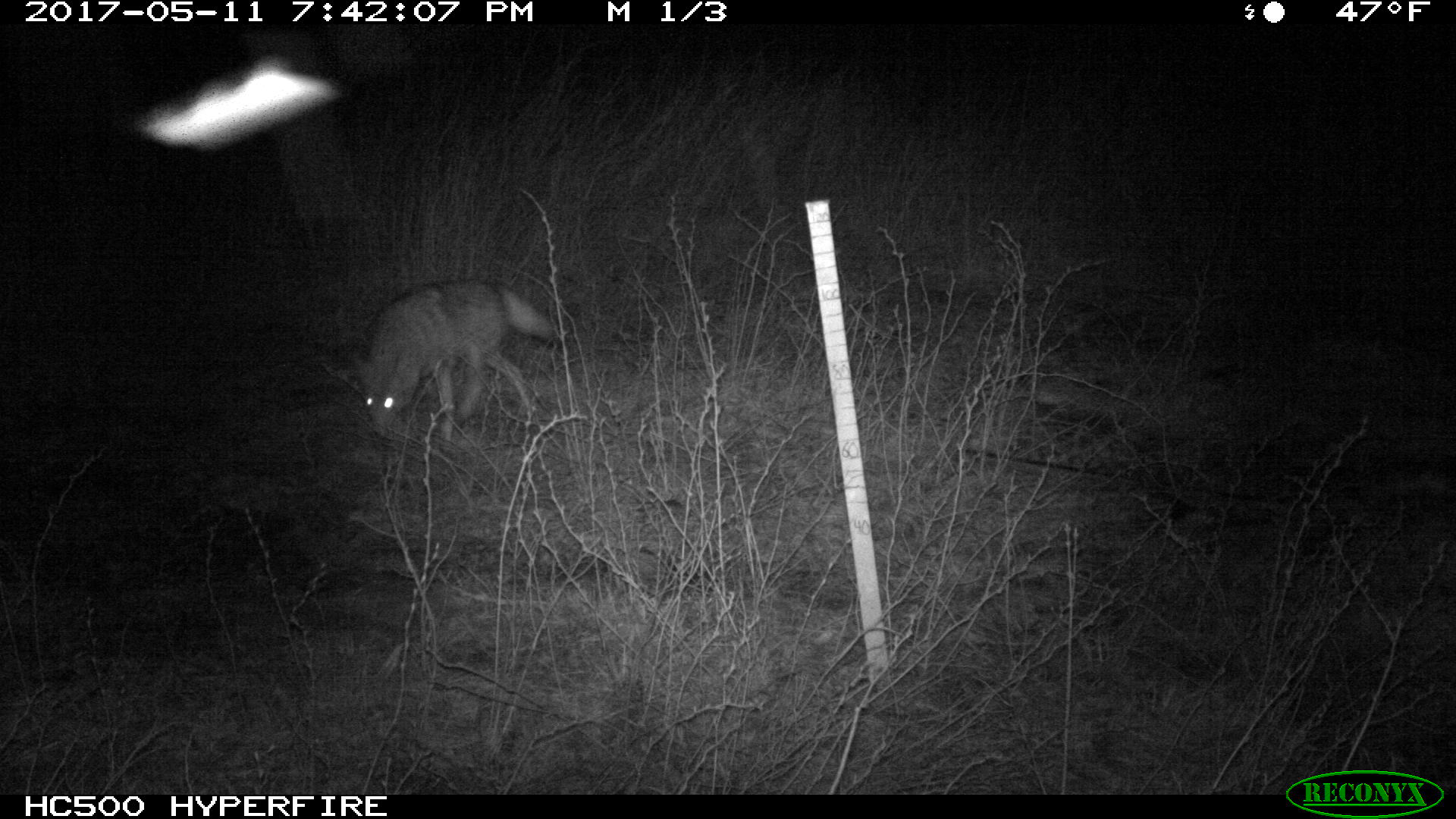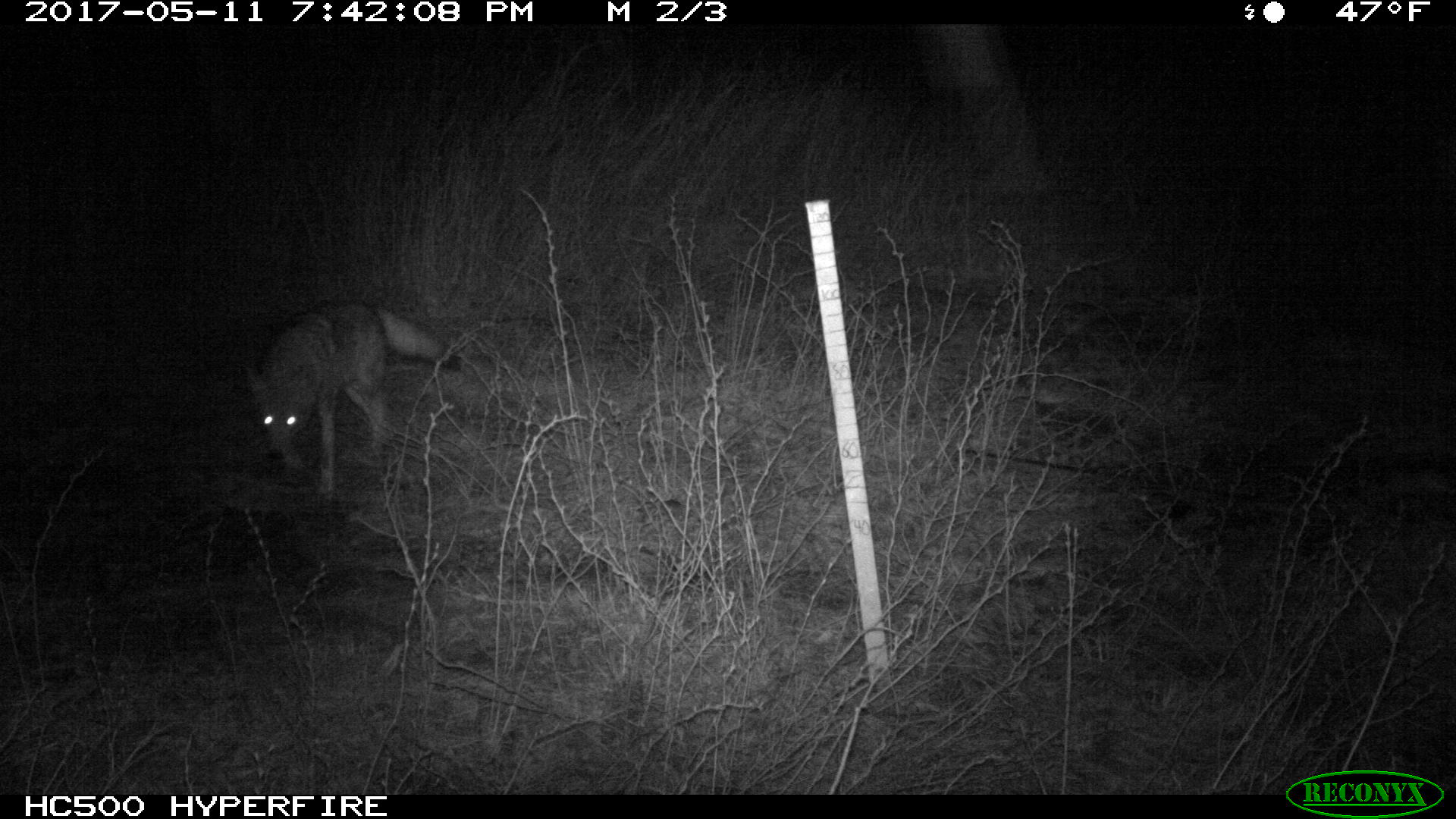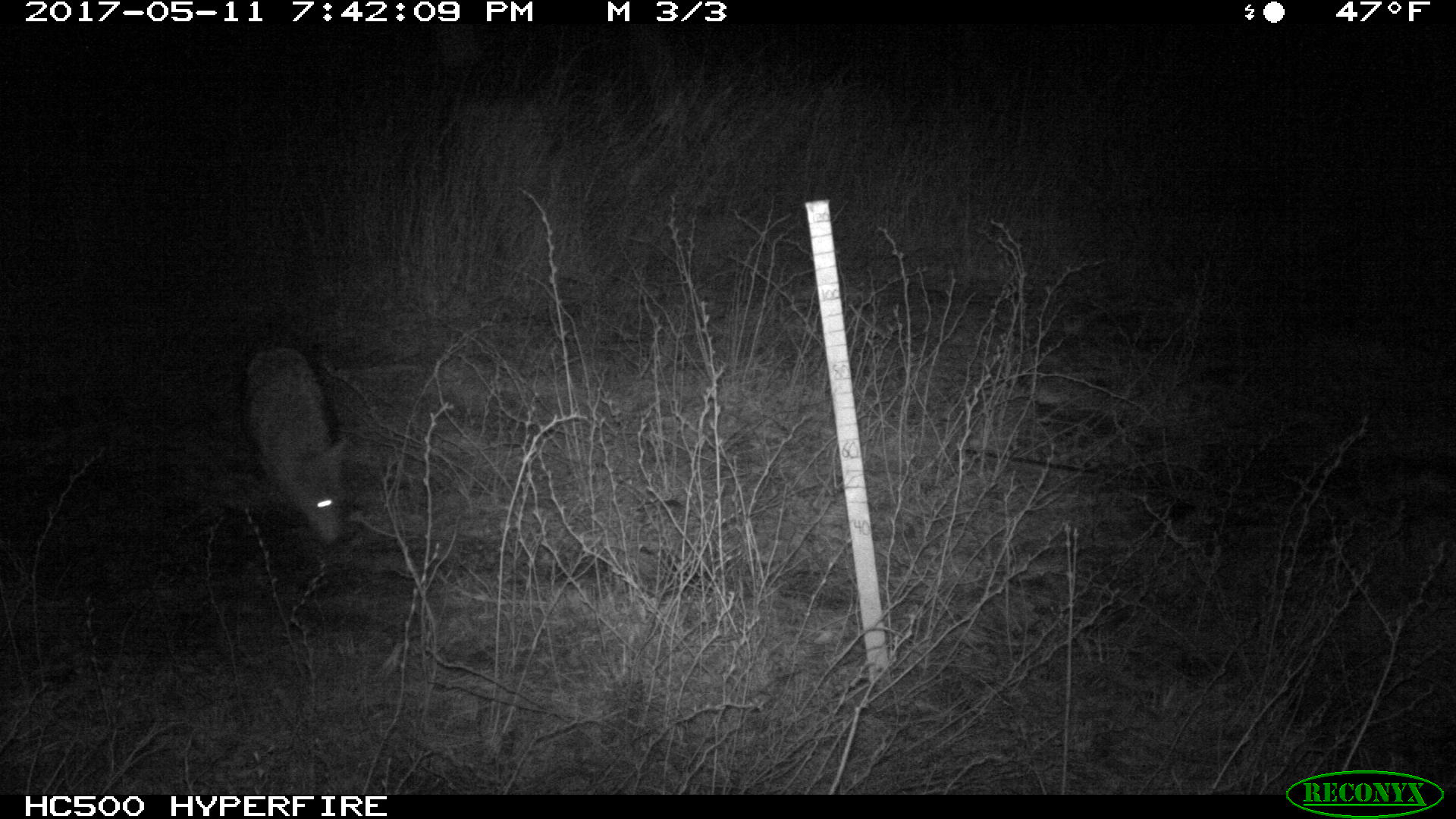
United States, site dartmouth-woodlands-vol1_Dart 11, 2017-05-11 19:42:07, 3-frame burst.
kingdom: Animalia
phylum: Chordata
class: Mammalia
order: Carnivora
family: Canidae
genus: Canis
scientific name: Canis latrans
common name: coyote